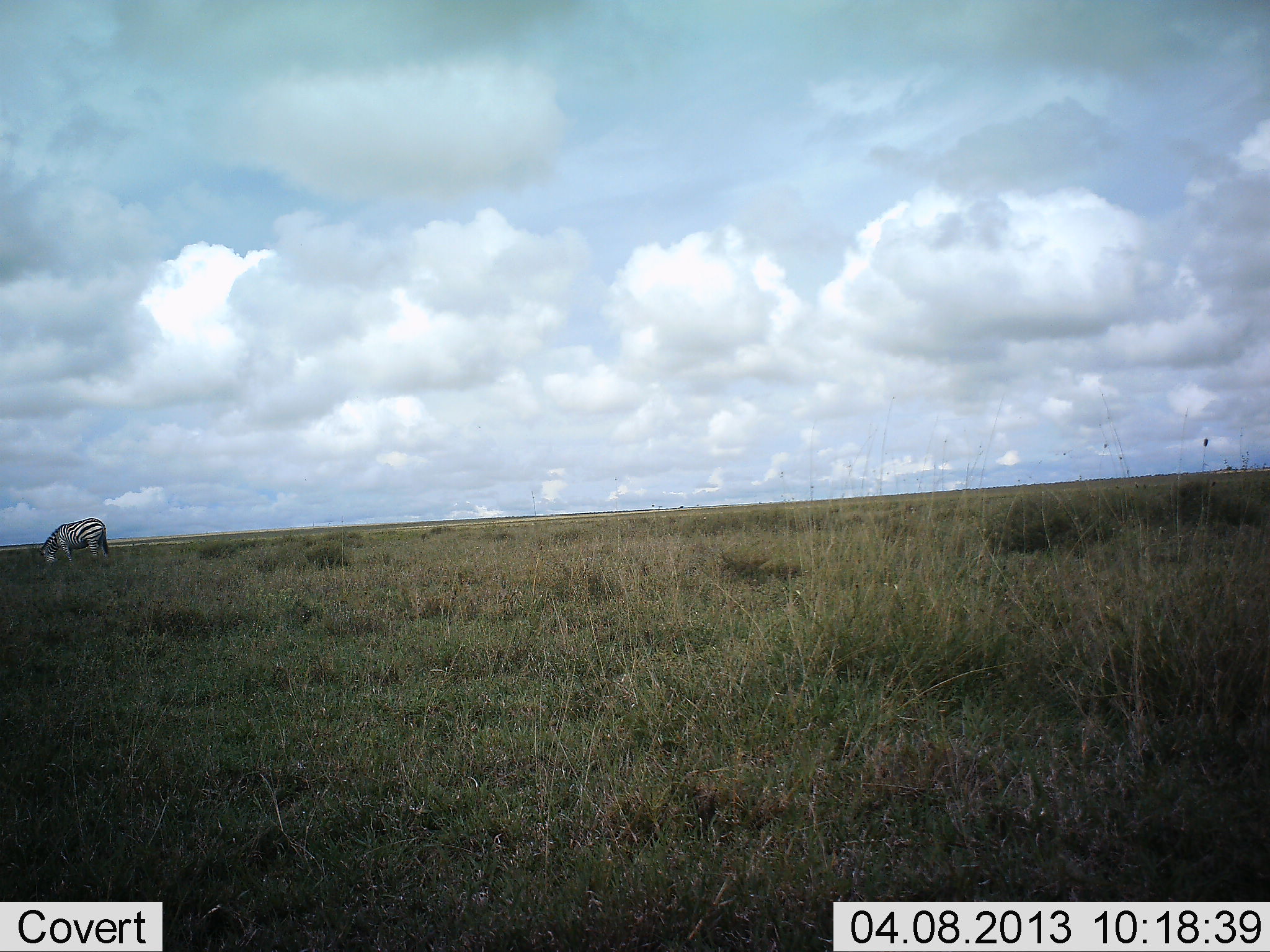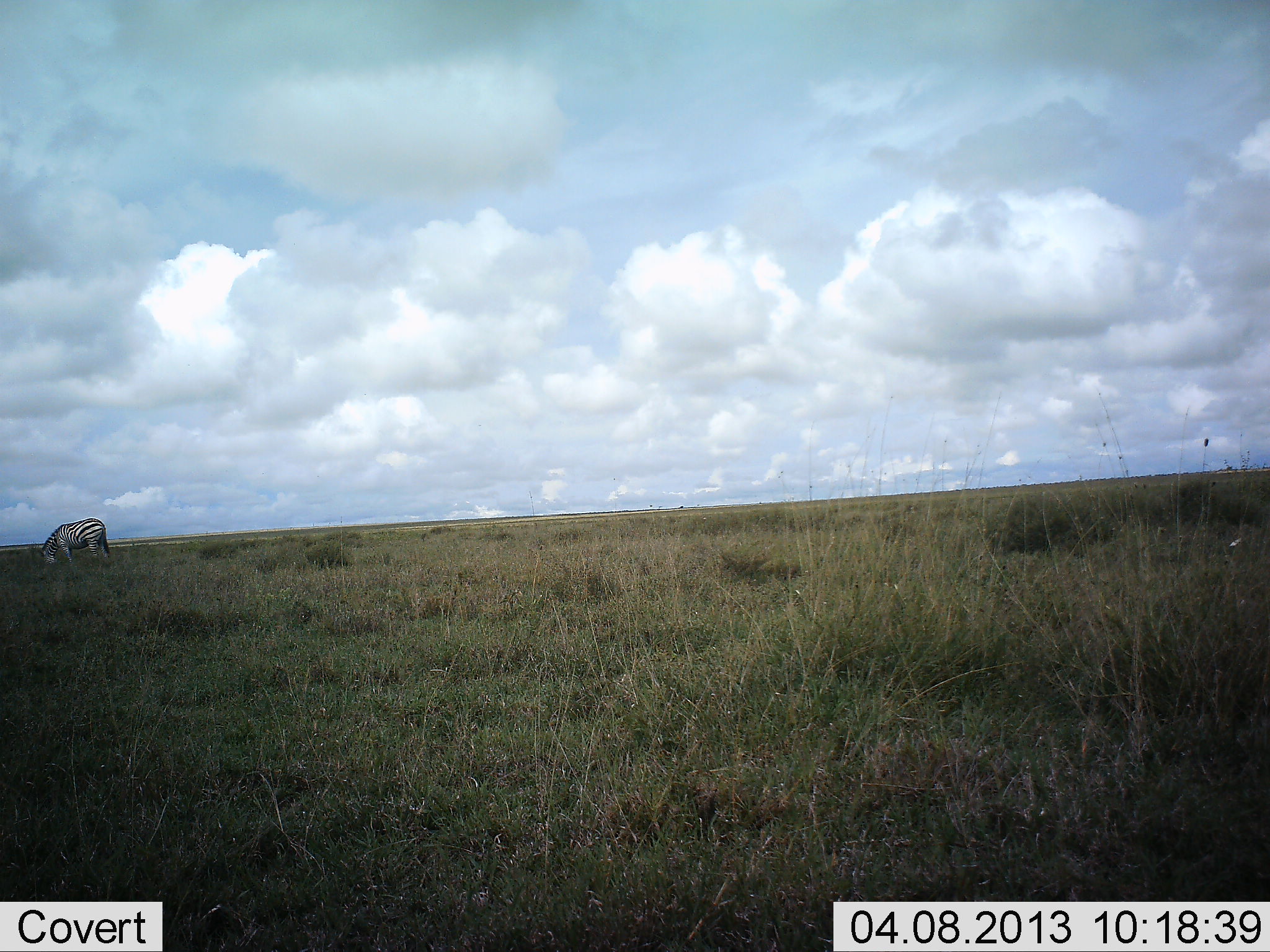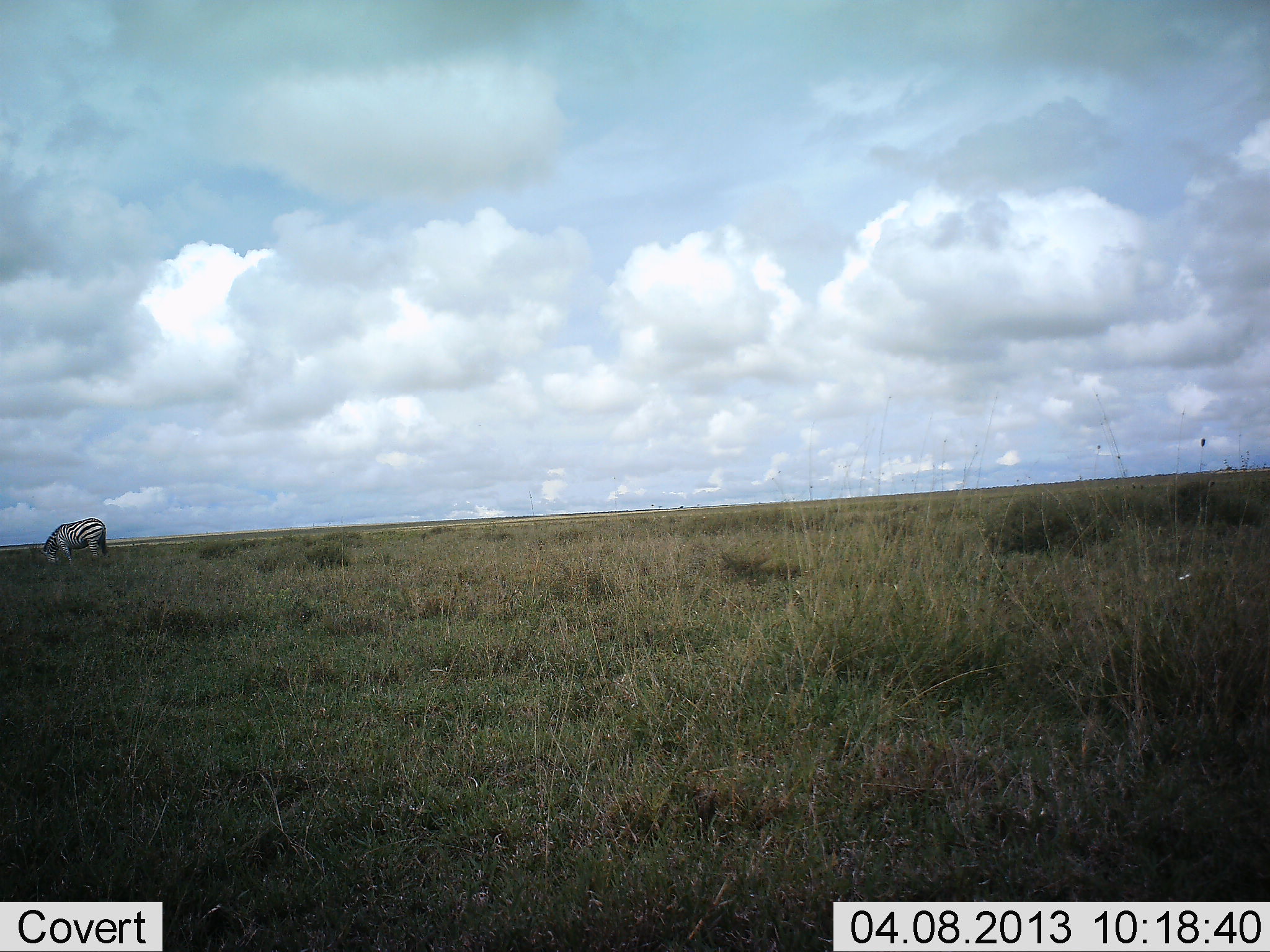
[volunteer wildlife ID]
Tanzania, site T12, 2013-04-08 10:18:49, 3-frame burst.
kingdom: Animalia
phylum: Chordata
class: Mammalia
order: Perissodactyla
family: Equidae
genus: Equus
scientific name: Equus quagga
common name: plains zebra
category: zebra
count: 1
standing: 27%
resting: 0%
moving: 3%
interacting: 0%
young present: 0%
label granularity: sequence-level